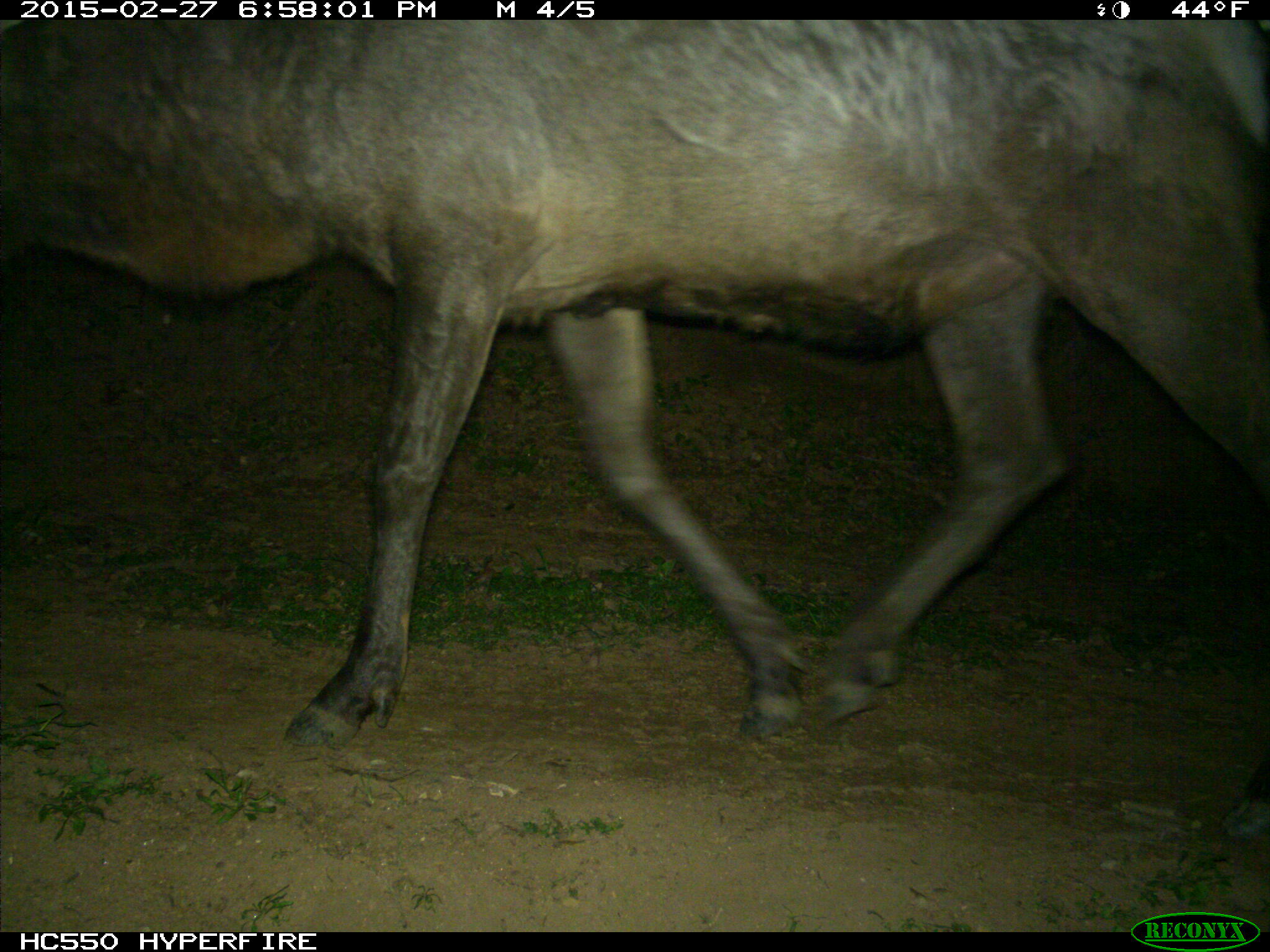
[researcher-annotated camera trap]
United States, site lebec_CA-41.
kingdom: Animalia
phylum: Chordata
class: Mammalia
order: Artiodactyla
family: Cervidae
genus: Cervus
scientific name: Cervus canadensis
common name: elk